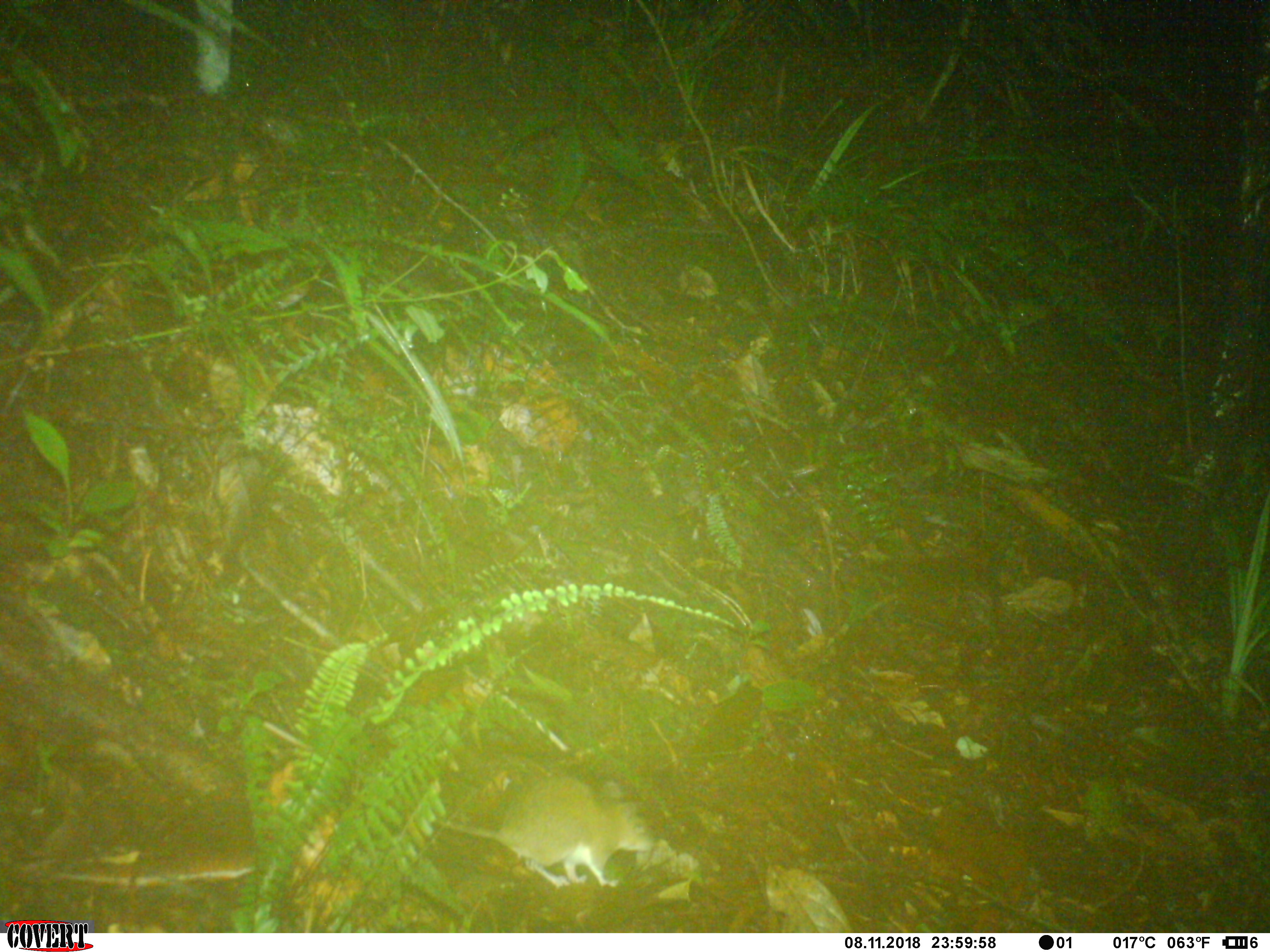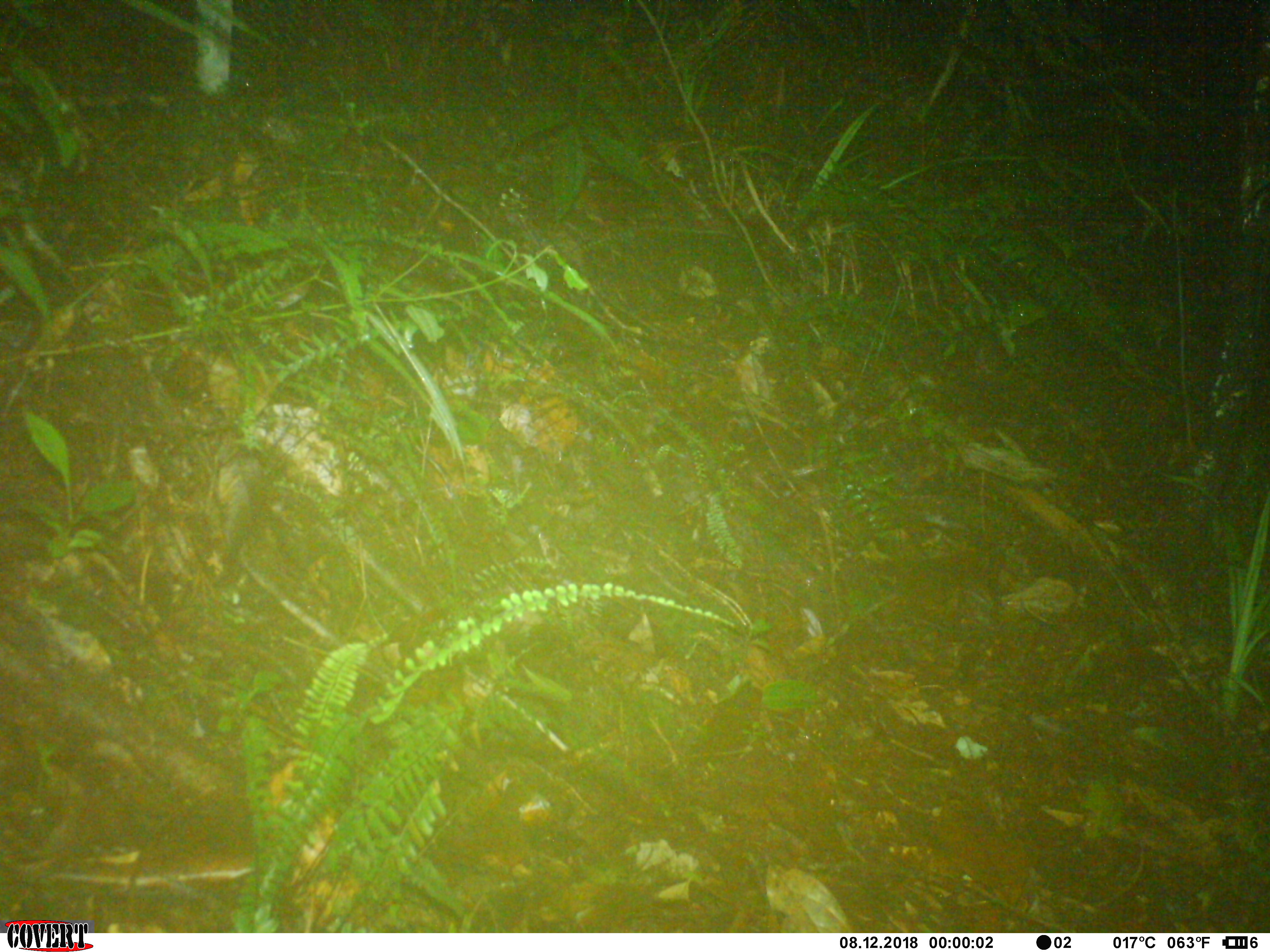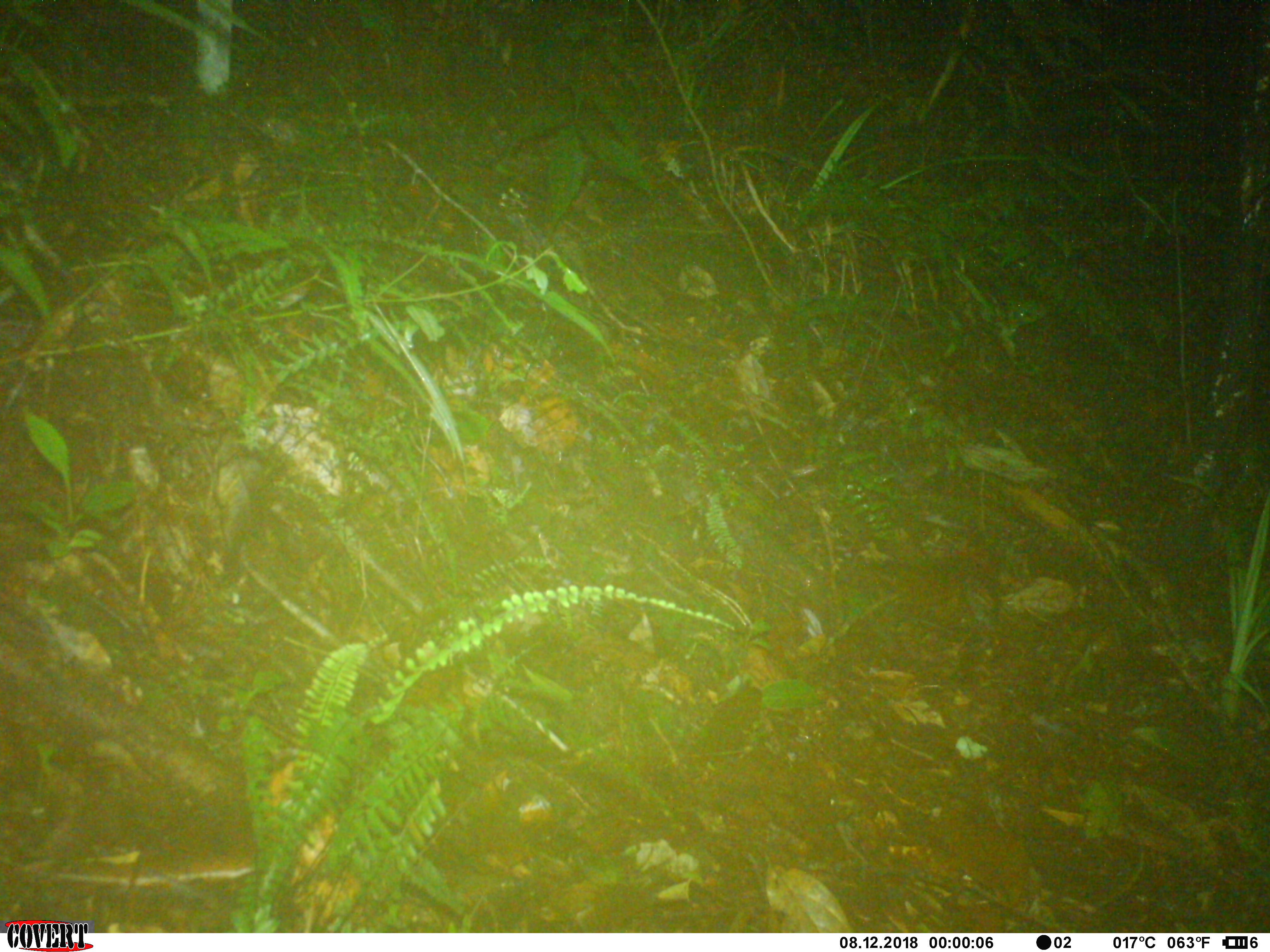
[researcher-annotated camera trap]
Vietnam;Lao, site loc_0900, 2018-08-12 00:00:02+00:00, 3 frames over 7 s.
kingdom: Animalia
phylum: Chordata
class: Mammalia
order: Rodentia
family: Muridae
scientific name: Muridae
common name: old-world mice and rats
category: unidentified murid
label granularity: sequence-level